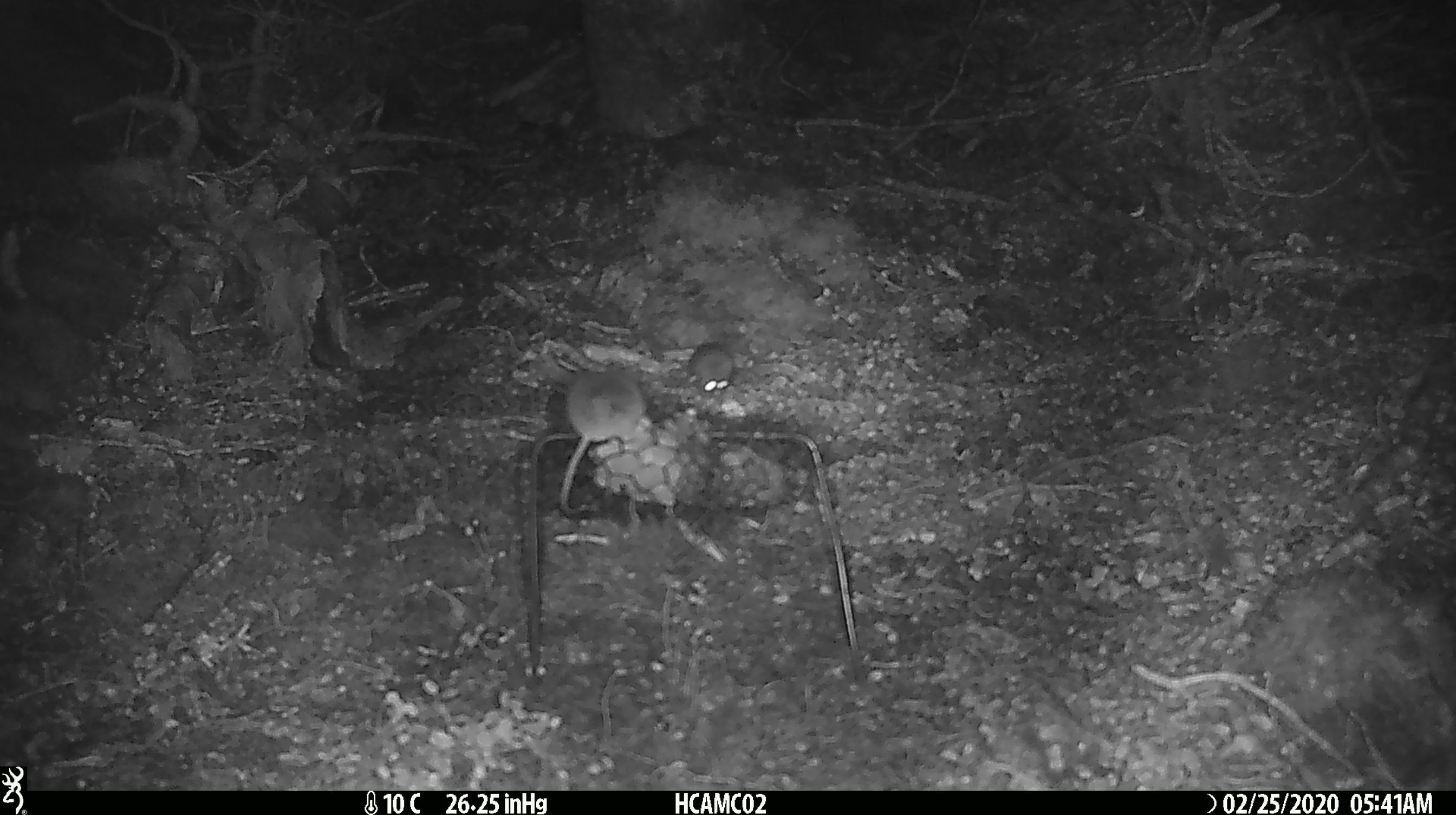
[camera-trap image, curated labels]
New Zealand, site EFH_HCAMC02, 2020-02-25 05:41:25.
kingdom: Animalia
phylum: Chordata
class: Mammalia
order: Rodentia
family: Muridae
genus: Mus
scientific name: Mus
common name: mouse